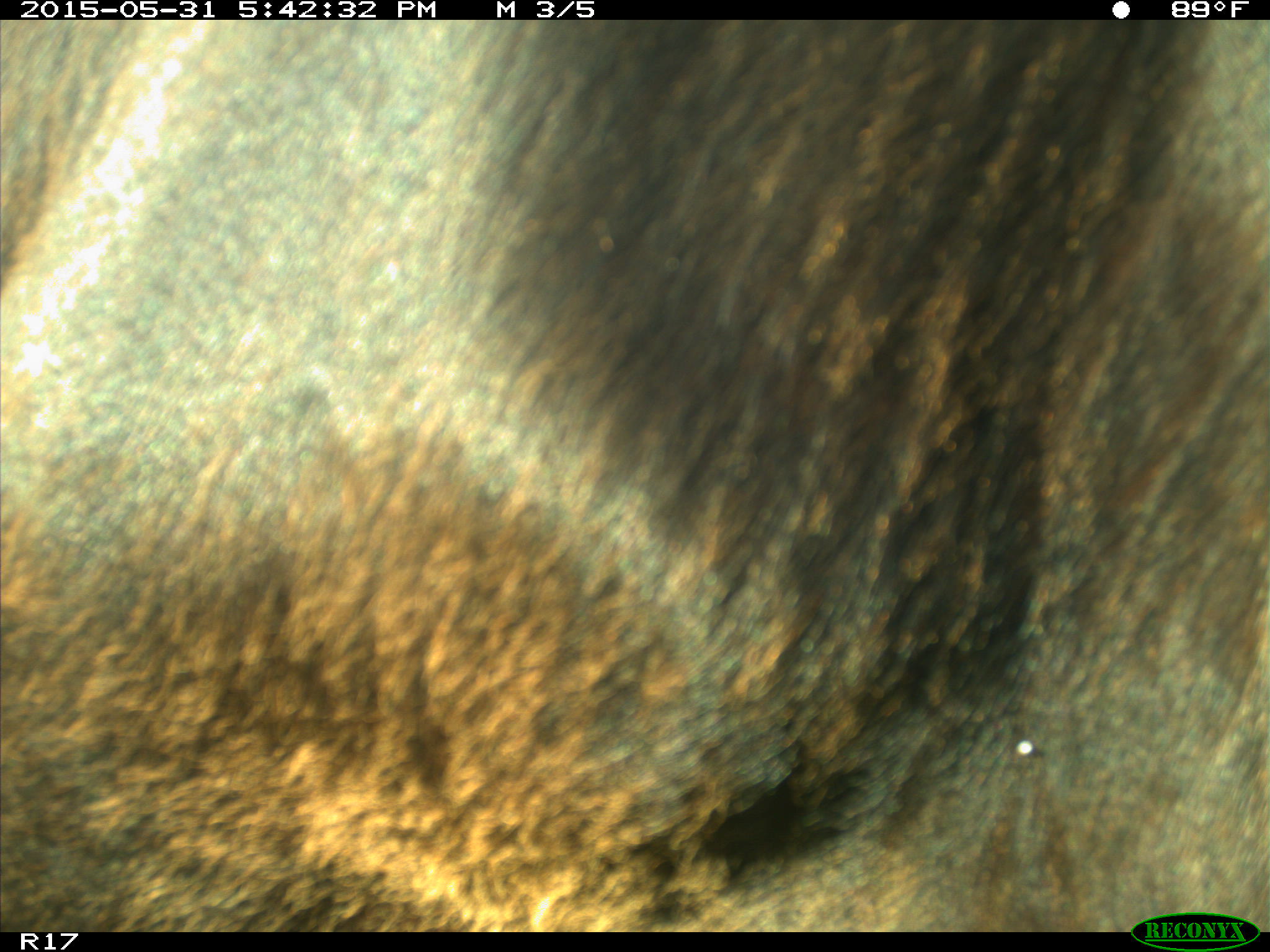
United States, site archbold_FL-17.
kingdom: Animalia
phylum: Chordata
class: Mammalia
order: Artiodactyla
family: Bovidae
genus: Bos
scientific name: Bos taurus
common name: domestic cow